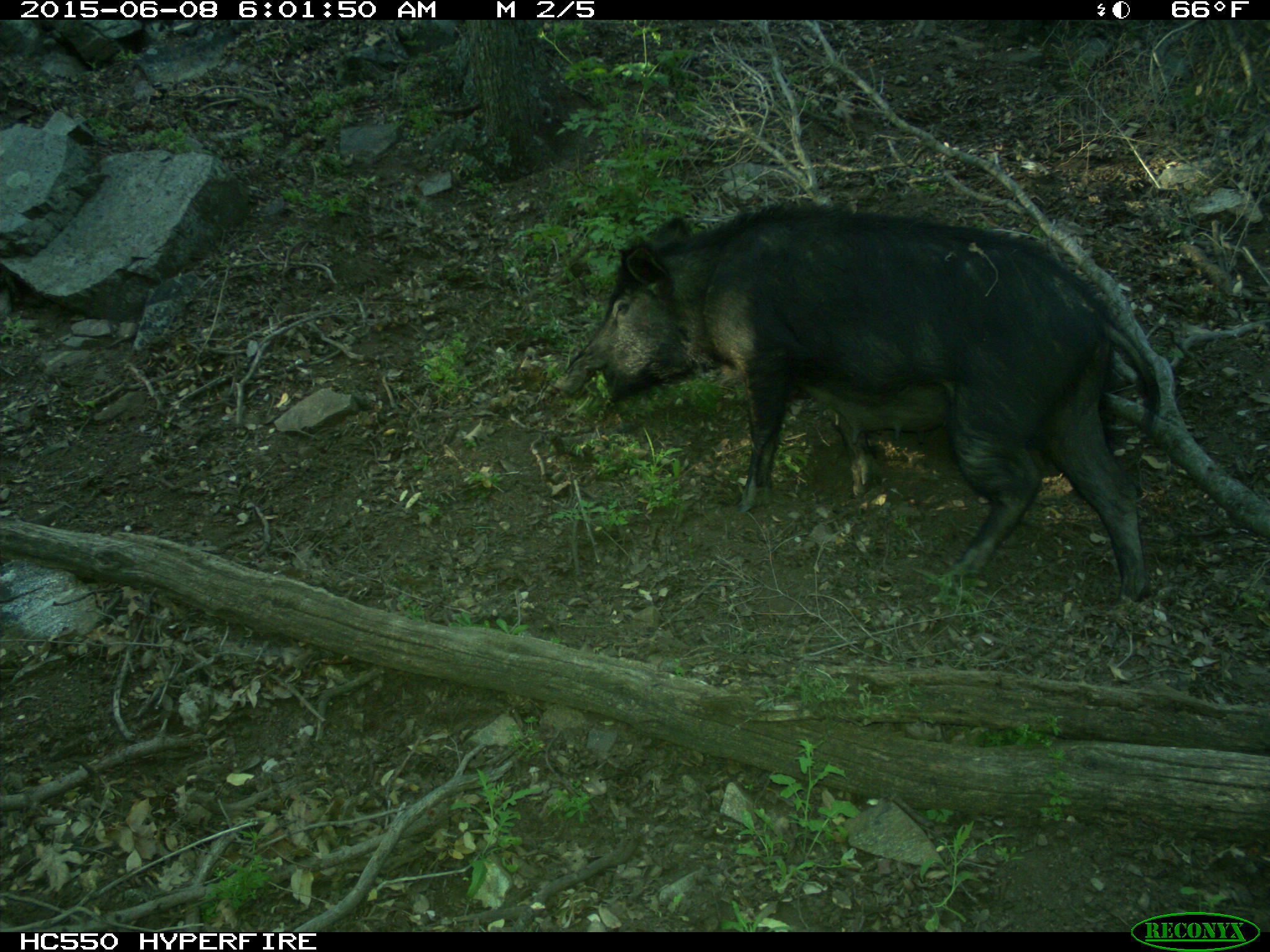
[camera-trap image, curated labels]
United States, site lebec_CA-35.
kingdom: Animalia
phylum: Chordata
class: Mammalia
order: Artiodactyla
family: Suidae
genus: Sus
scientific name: Sus scrofa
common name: wild boar